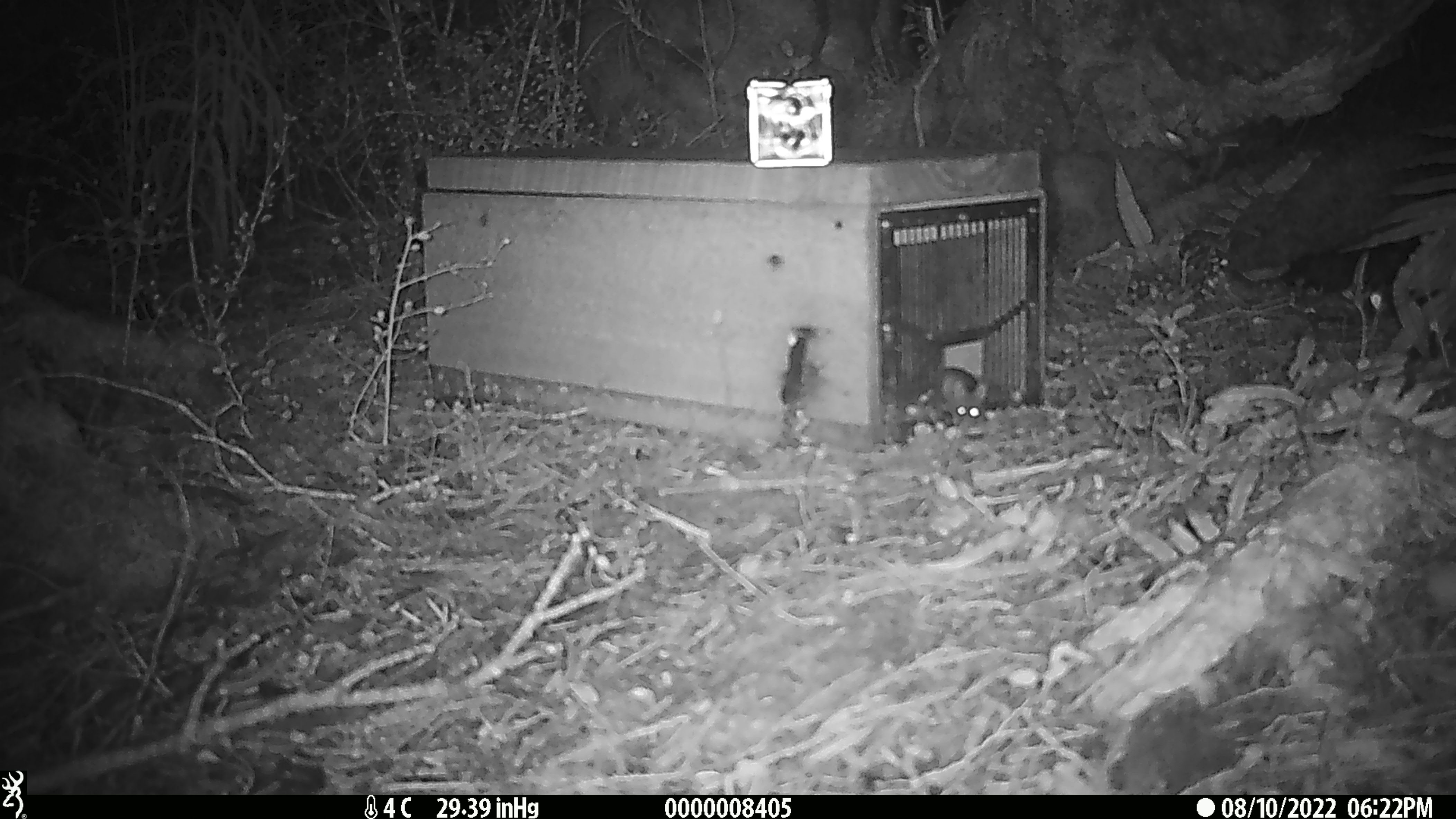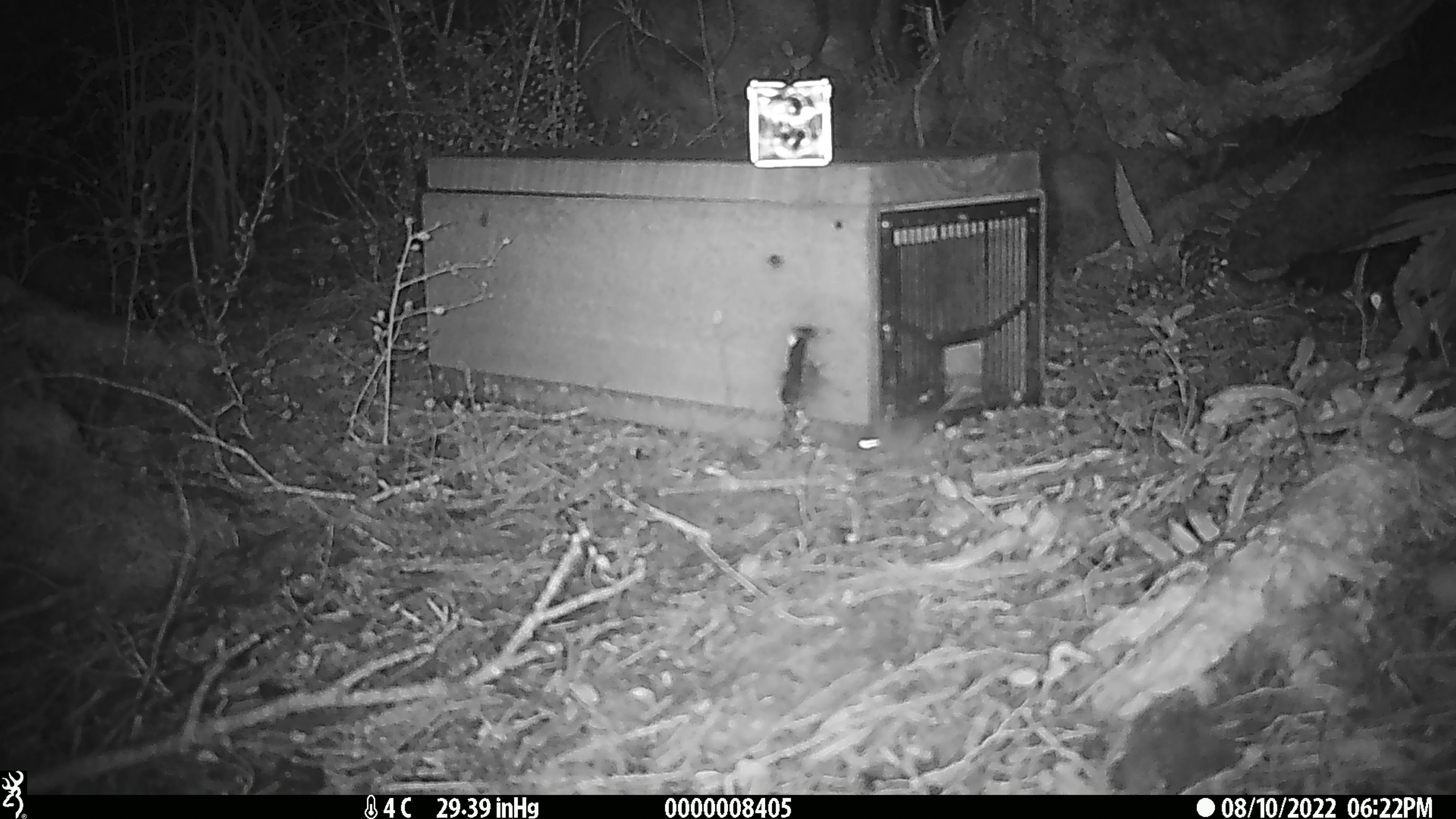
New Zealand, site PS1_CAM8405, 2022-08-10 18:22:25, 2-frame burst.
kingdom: Animalia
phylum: Chordata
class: Mammalia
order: Rodentia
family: Muridae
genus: Mus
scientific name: Mus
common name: mouse